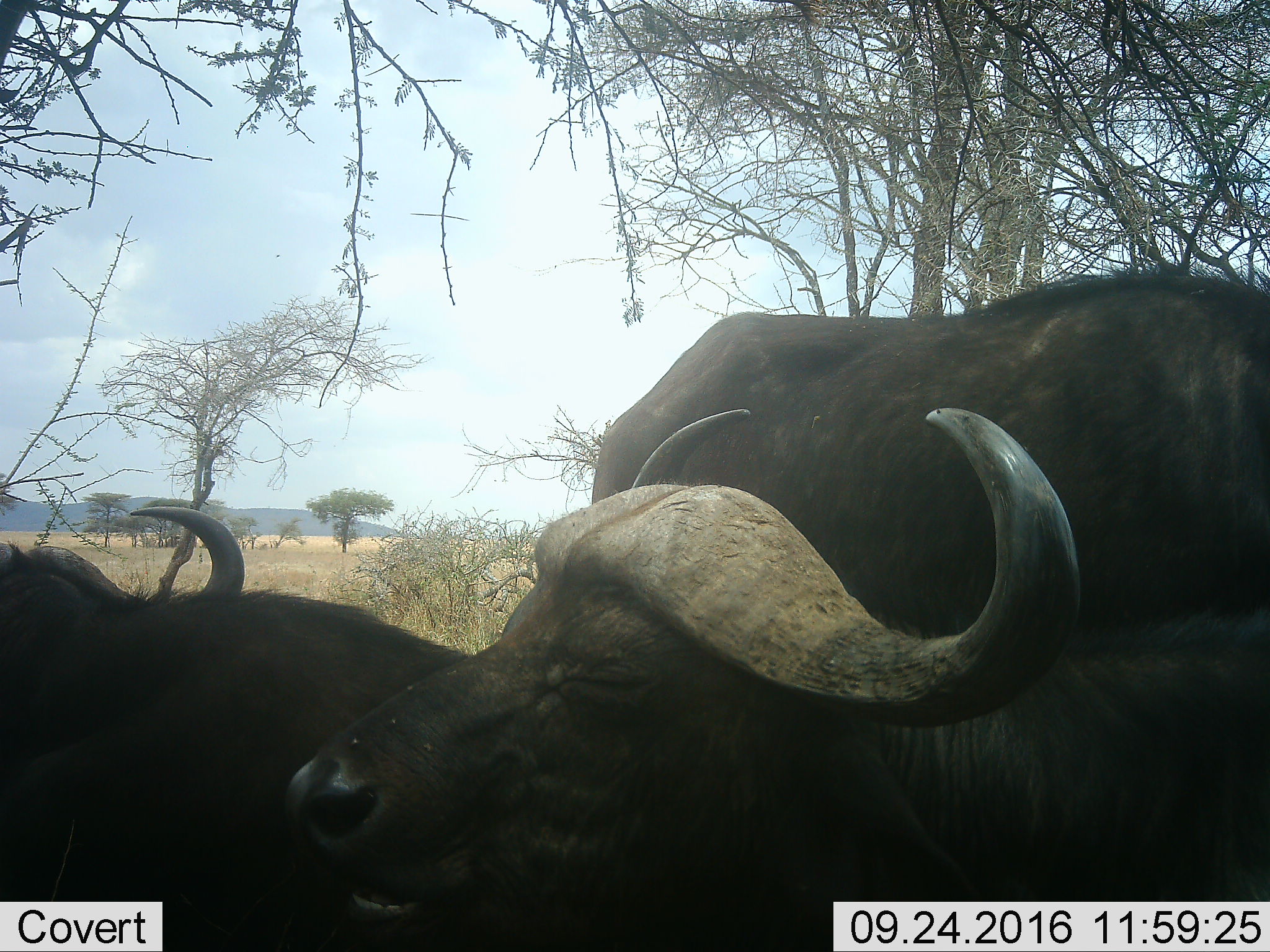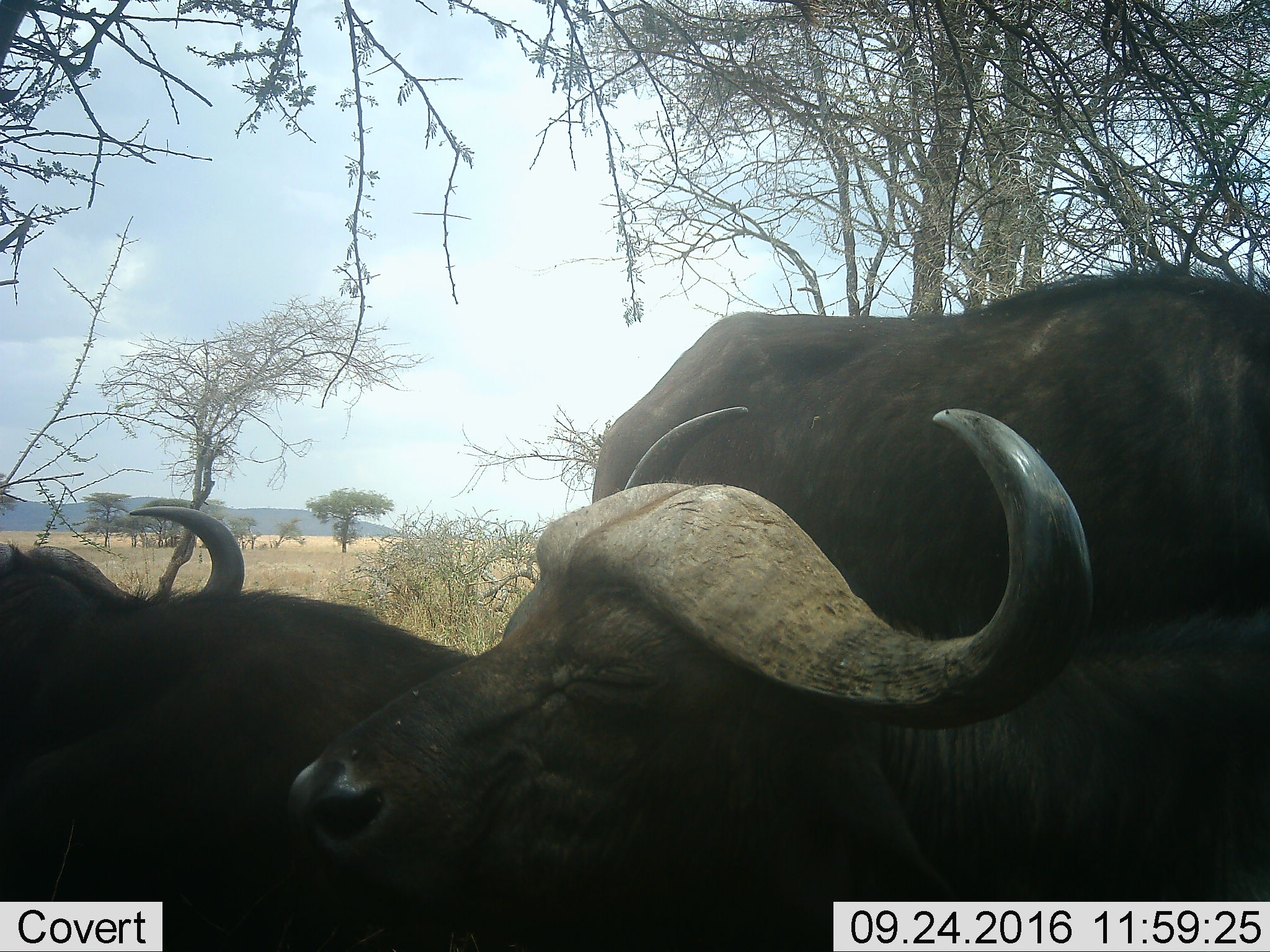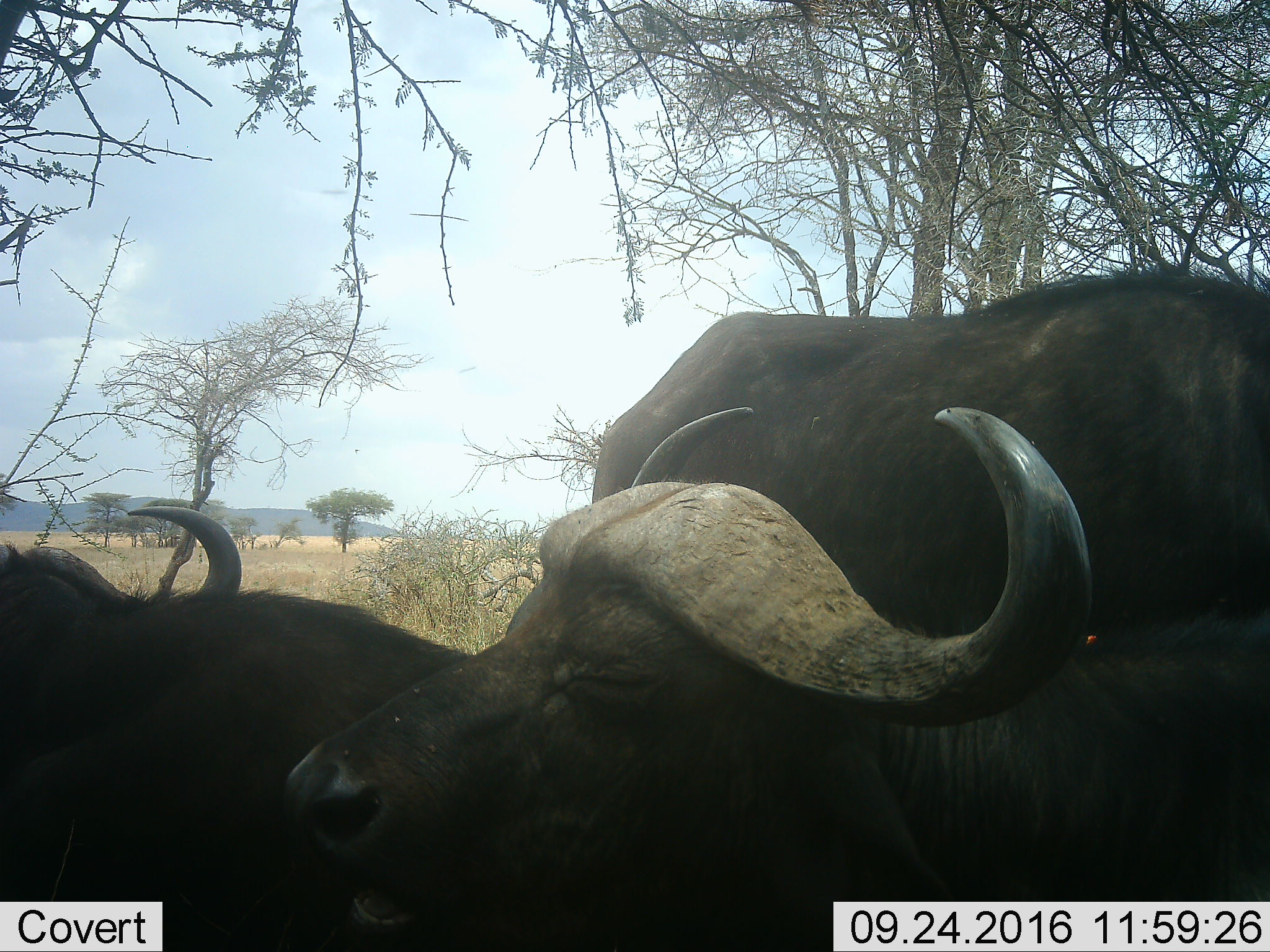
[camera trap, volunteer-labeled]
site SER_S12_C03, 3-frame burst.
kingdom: Animalia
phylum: Chordata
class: Mammalia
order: Artiodactyla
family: Bovidae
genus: Syncerus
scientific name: Syncerus caffer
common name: african buffalo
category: buffalo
Buffalo (african buffalo) (Syncerus caffer), count 3. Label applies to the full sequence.